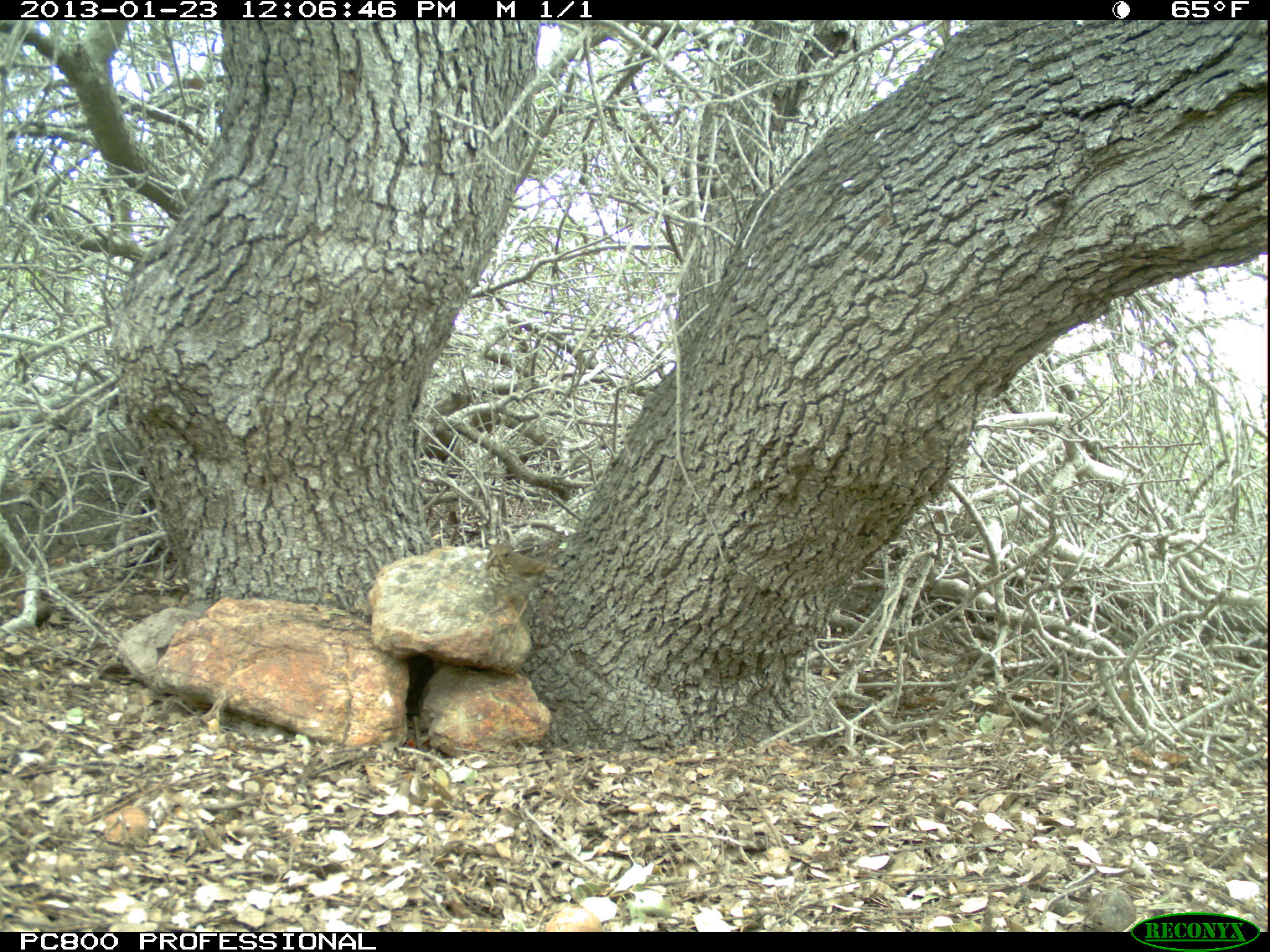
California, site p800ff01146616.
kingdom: Animalia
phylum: Chordata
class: Aves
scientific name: Aves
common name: bird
Bird (Aves).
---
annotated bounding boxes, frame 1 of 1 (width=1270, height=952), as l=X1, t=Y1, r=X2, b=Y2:
bird: l=484, t=542, r=569, b=632